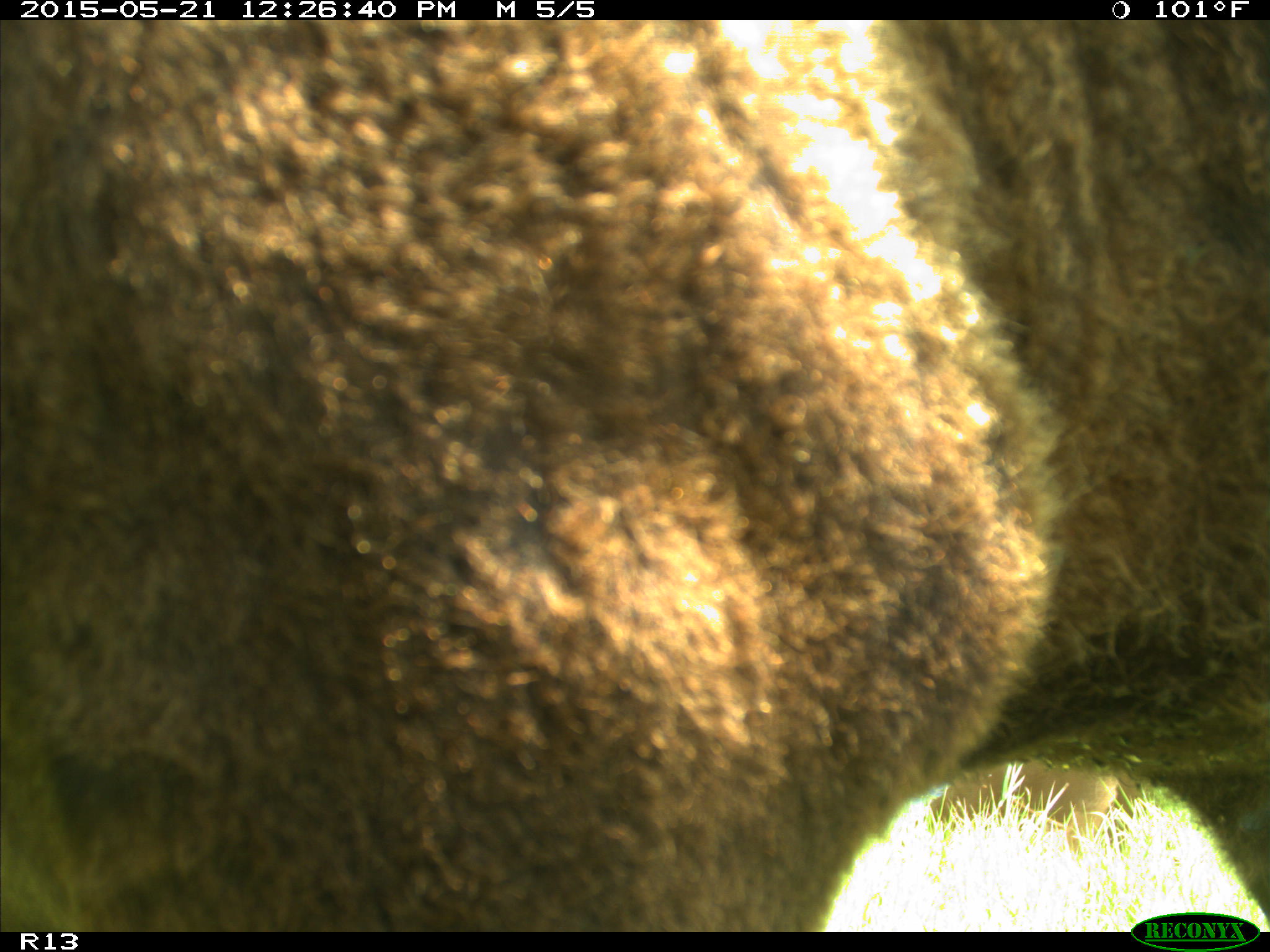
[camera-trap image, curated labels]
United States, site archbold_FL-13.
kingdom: Animalia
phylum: Chordata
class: Mammalia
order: Artiodactyla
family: Bovidae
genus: Bos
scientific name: Bos taurus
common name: domestic cow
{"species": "Bos taurus (domestic cow)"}